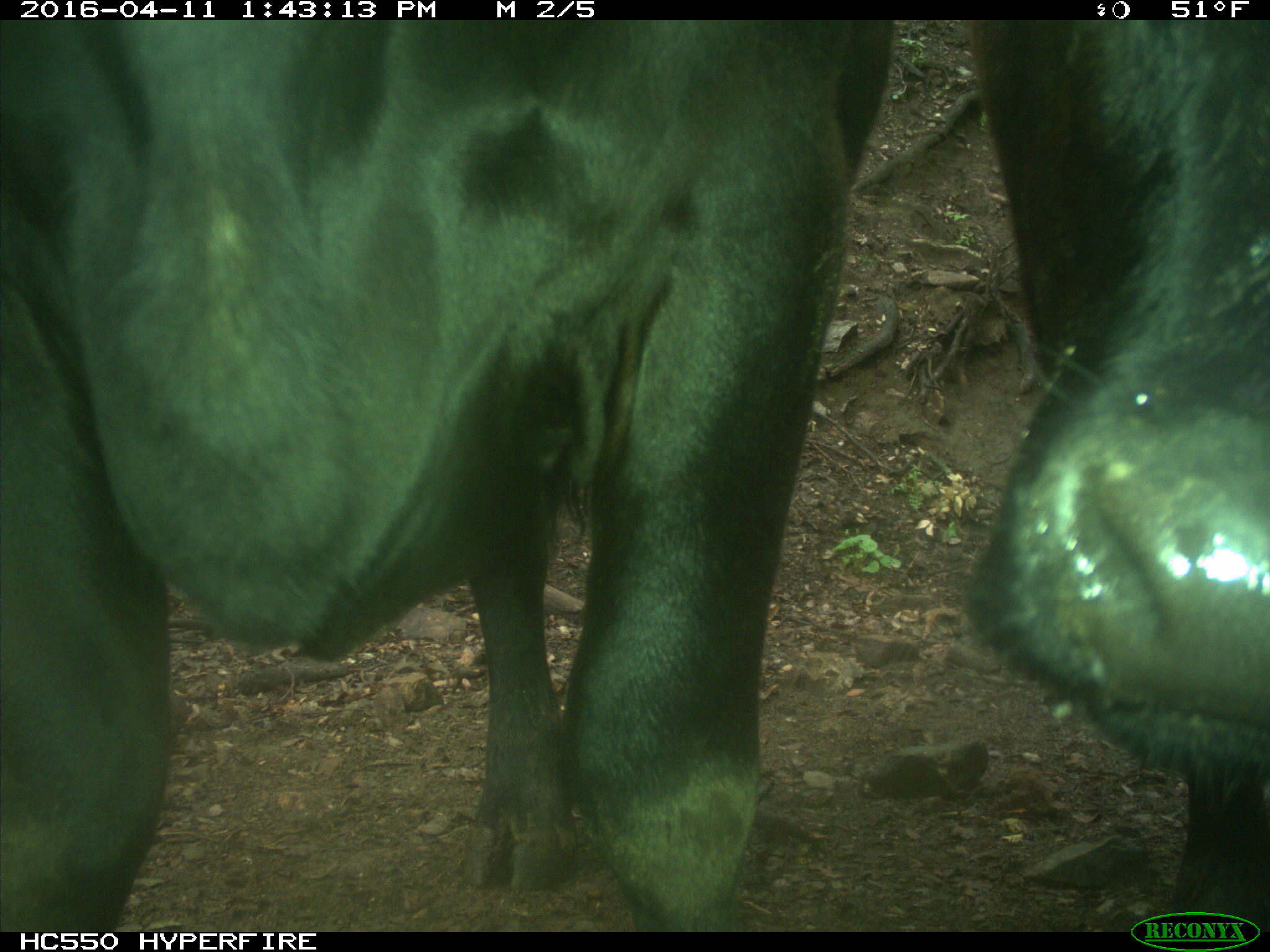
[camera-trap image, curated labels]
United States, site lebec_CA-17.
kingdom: Animalia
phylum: Chordata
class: Mammalia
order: Artiodactyla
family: Bovidae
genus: Bos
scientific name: Bos taurus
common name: domestic cow